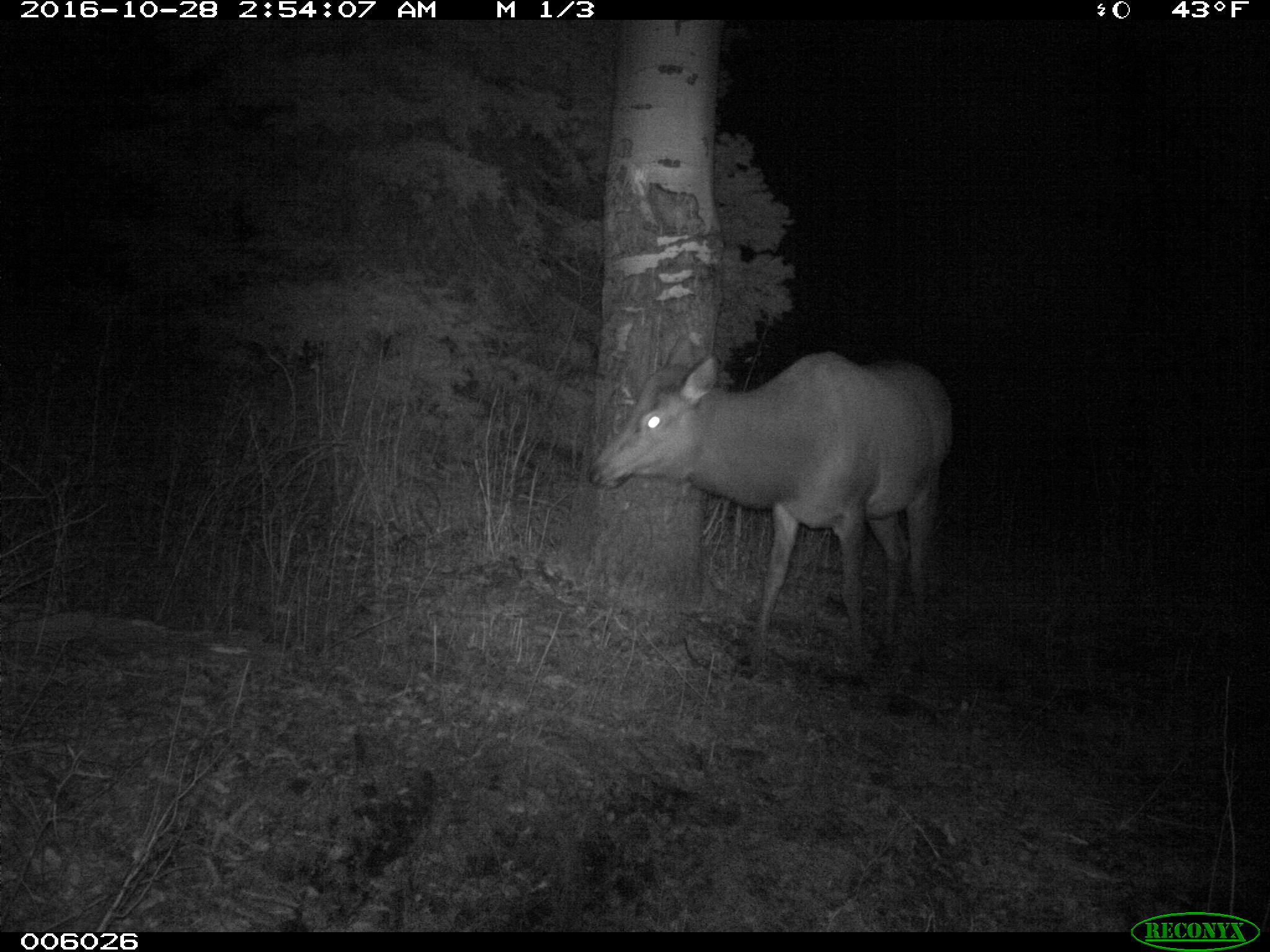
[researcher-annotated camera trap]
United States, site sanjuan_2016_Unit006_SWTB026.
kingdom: Animalia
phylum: Chordata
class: Mammalia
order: Artiodactyla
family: Cervidae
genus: Cervus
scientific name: Cervus elaphus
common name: red deer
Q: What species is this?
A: Cervus elaphus (red deer).